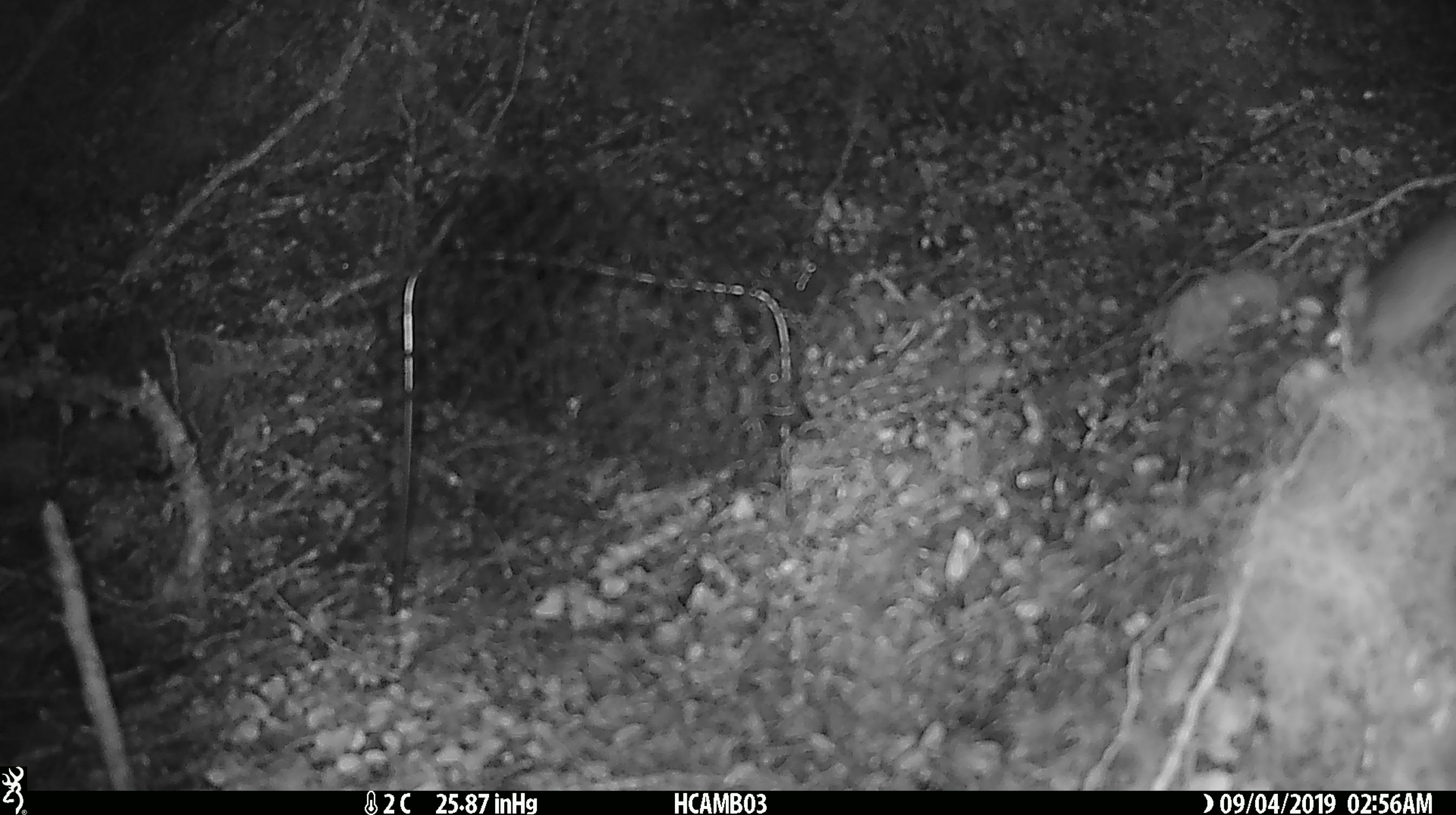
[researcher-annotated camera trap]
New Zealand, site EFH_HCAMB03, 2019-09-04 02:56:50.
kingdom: Animalia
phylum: Chordata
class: Mammalia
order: Rodentia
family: Muridae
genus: Mus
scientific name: Mus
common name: mouse